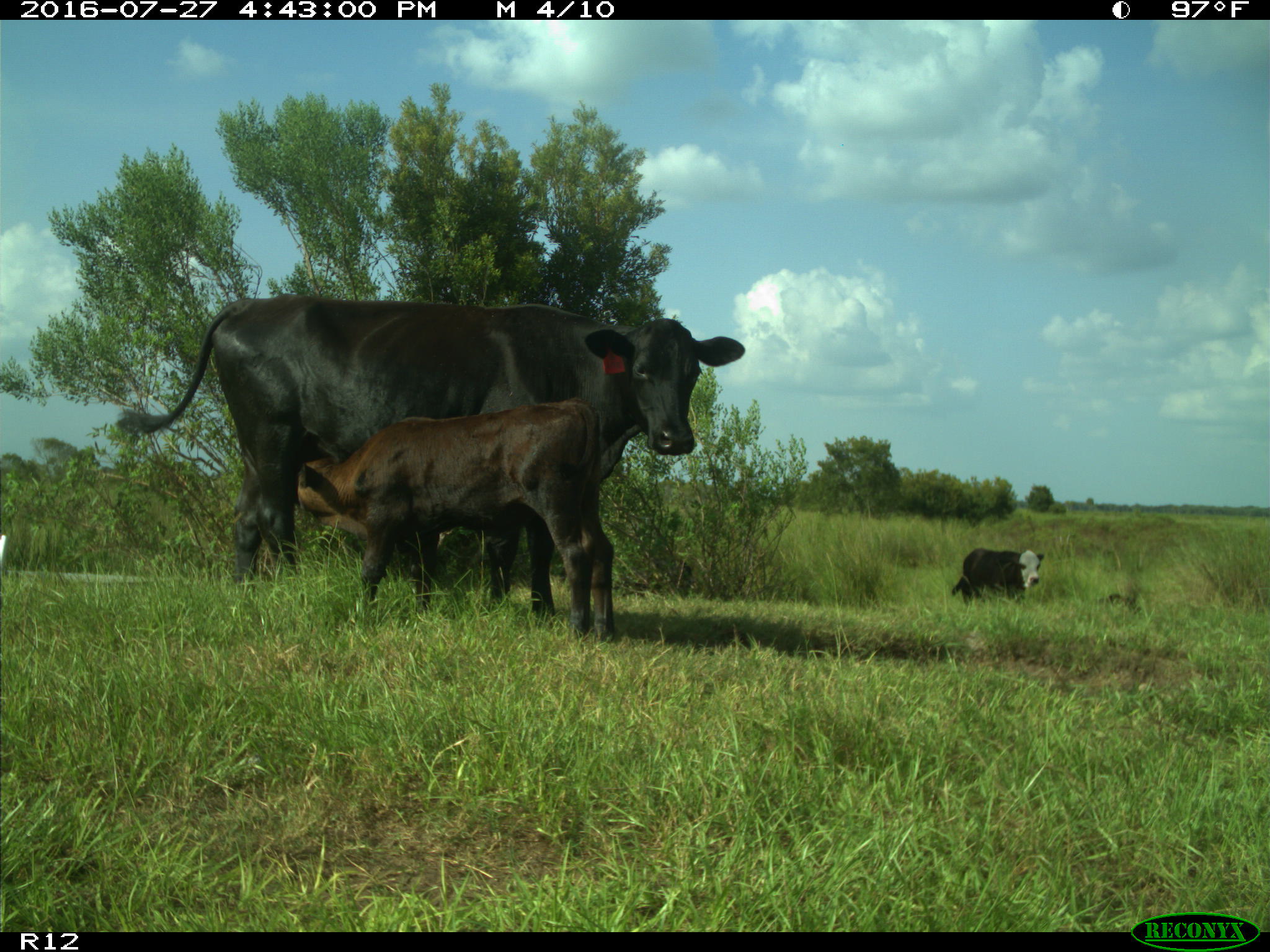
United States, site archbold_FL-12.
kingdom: Animalia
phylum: Chordata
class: Mammalia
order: Artiodactyla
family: Bovidae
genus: Bos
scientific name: Bos taurus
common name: domestic cow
Bos taurus (domestic cow).